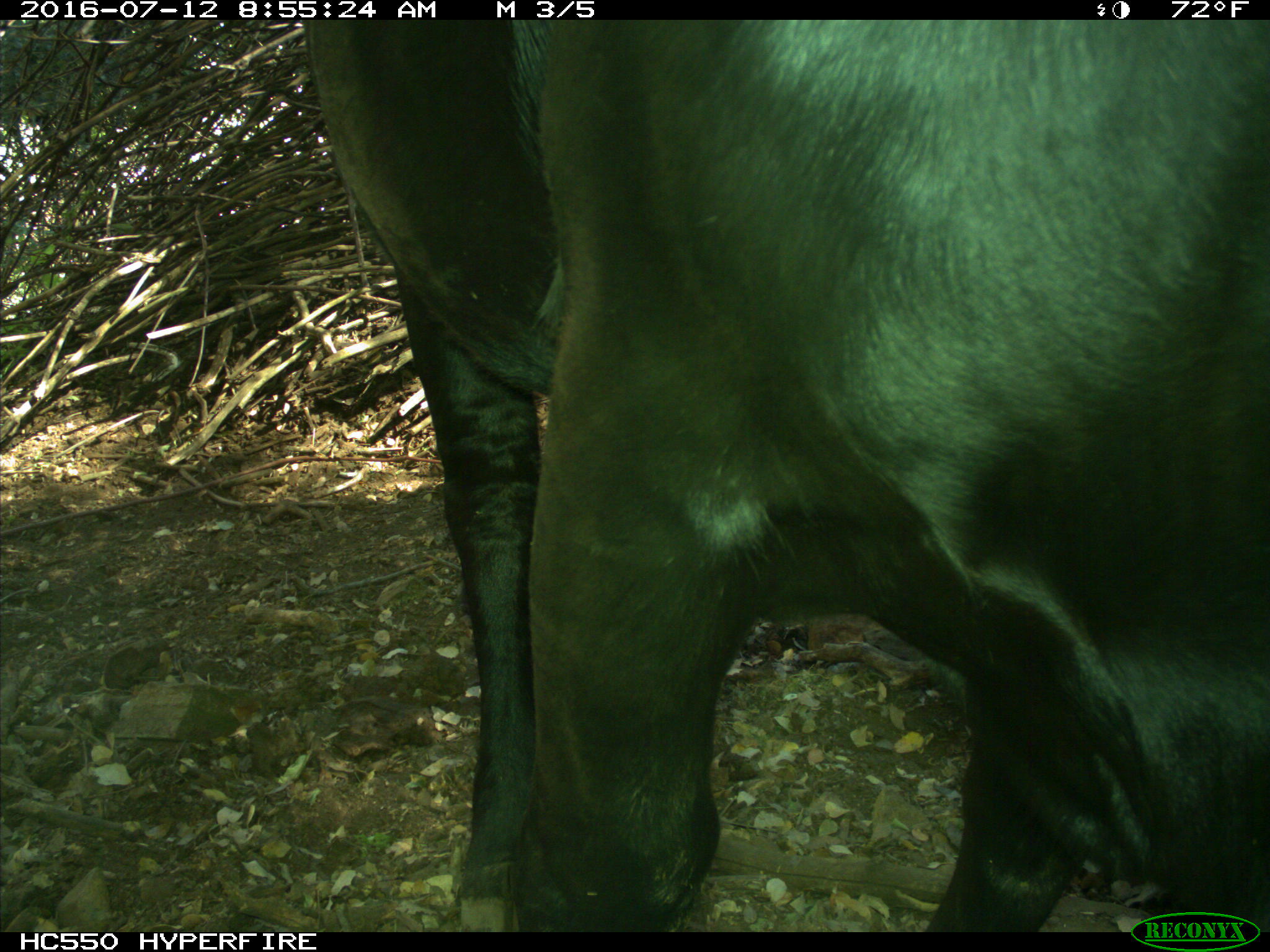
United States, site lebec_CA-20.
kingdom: Animalia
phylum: Chordata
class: Mammalia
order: Artiodactyla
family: Bovidae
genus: Bos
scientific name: Bos taurus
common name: domestic cow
Bos taurus (domestic cow).